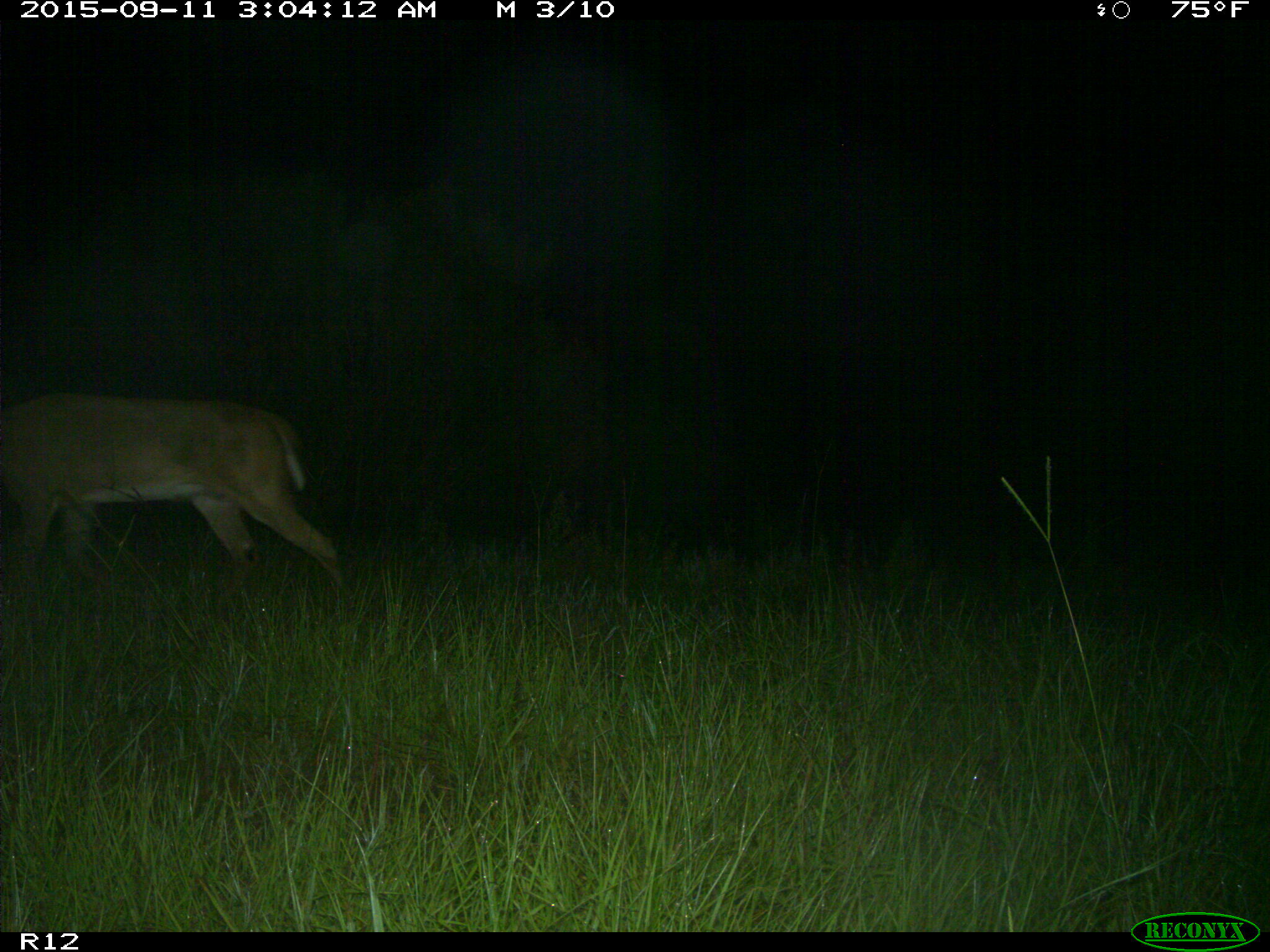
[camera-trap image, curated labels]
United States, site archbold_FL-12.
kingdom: Animalia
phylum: Chordata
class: Mammalia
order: Artiodactyla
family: Cervidae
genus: Odocoileus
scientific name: Odocoileus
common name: deer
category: unidentified deer